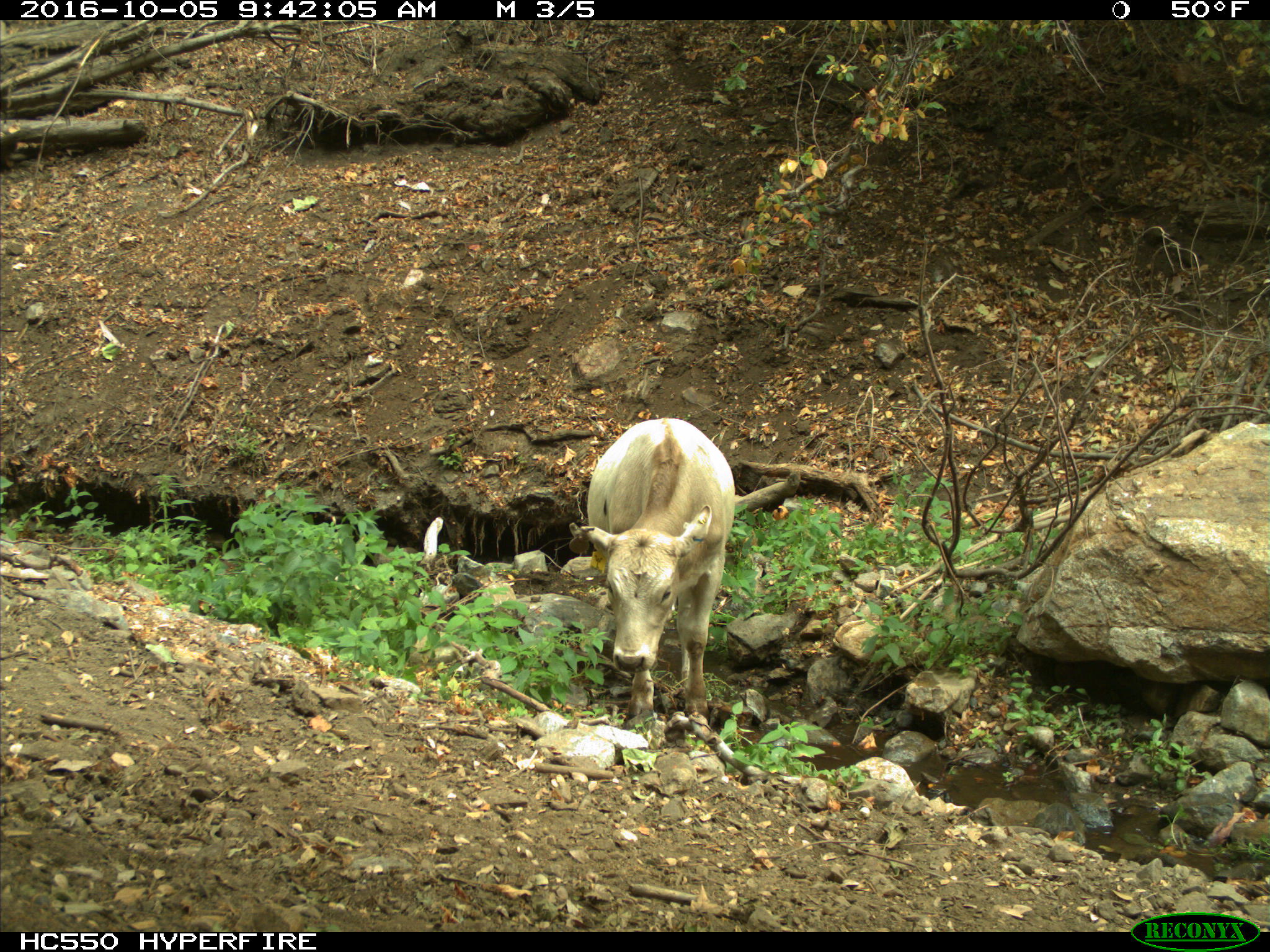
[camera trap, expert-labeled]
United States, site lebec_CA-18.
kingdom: Animalia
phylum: Chordata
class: Mammalia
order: Artiodactyla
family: Bovidae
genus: Bos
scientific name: Bos taurus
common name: domestic cow